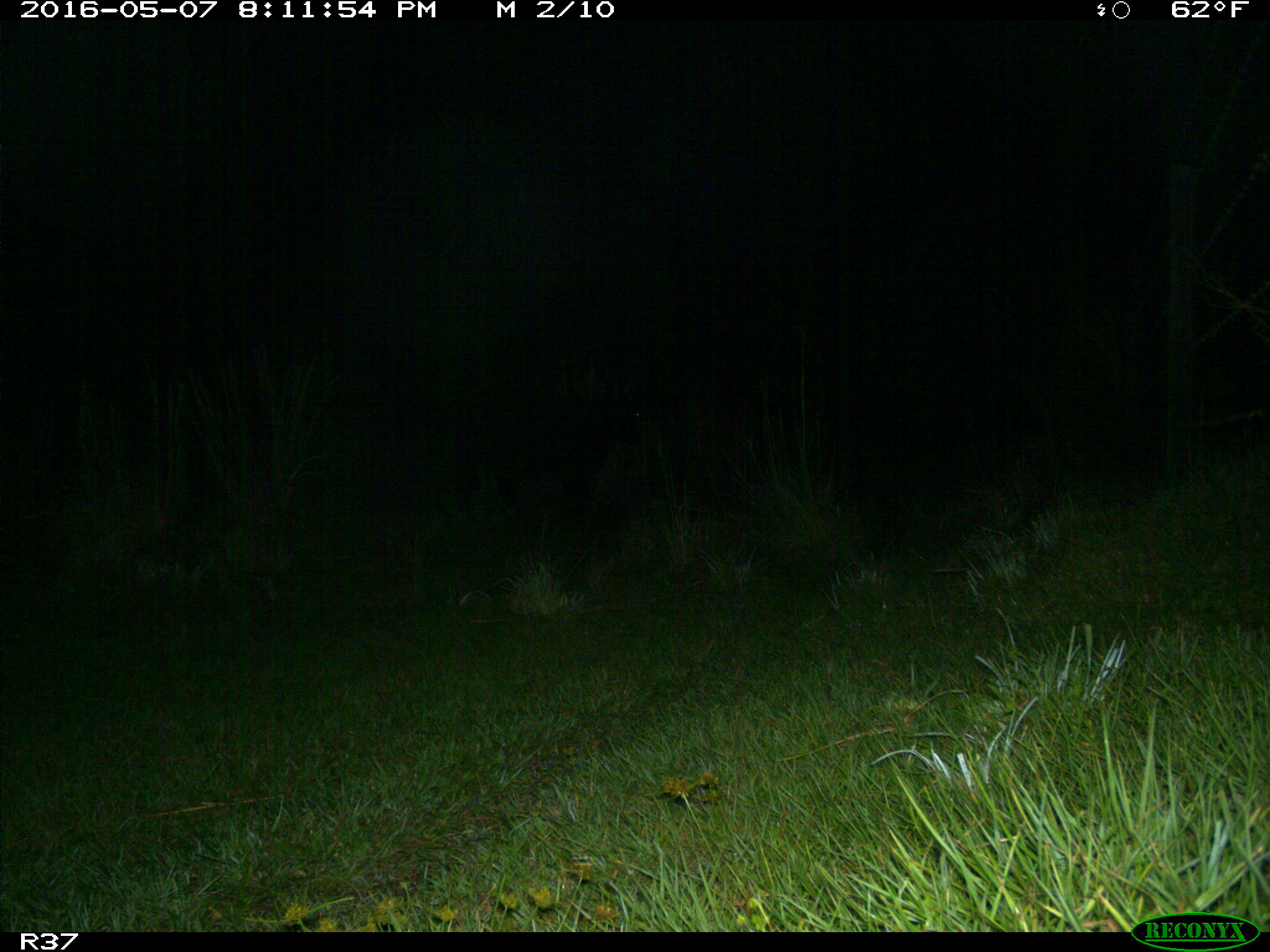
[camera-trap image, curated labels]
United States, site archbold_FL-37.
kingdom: Animalia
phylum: Chordata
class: Mammalia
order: Artiodactyla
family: Bovidae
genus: Bos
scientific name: Bos taurus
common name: domestic cow